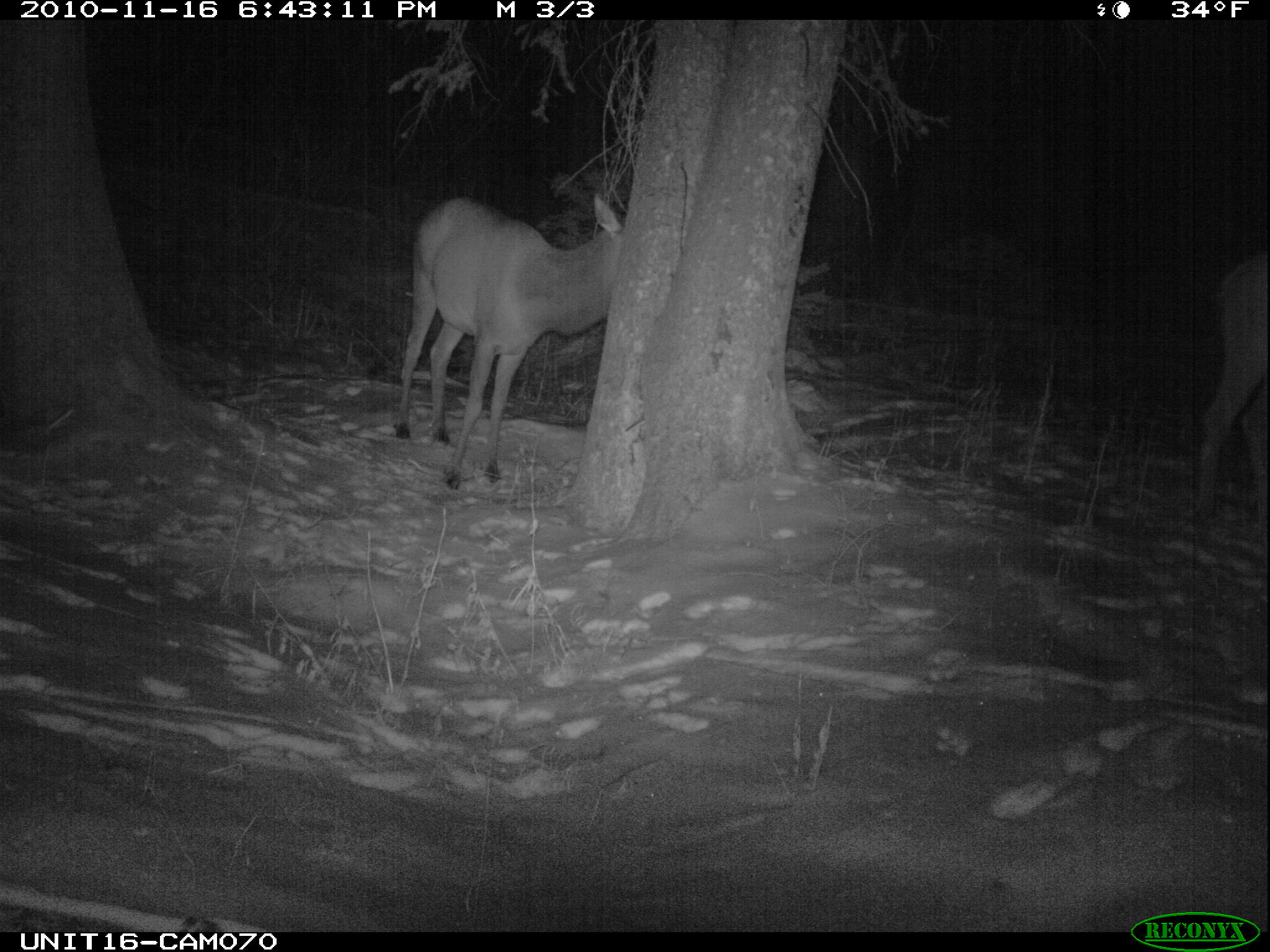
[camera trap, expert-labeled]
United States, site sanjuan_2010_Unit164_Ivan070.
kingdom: Animalia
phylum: Chordata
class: Mammalia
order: Artiodactyla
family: Cervidae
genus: Cervus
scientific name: Cervus elaphus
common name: red deer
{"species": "Cervus elaphus (red deer)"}